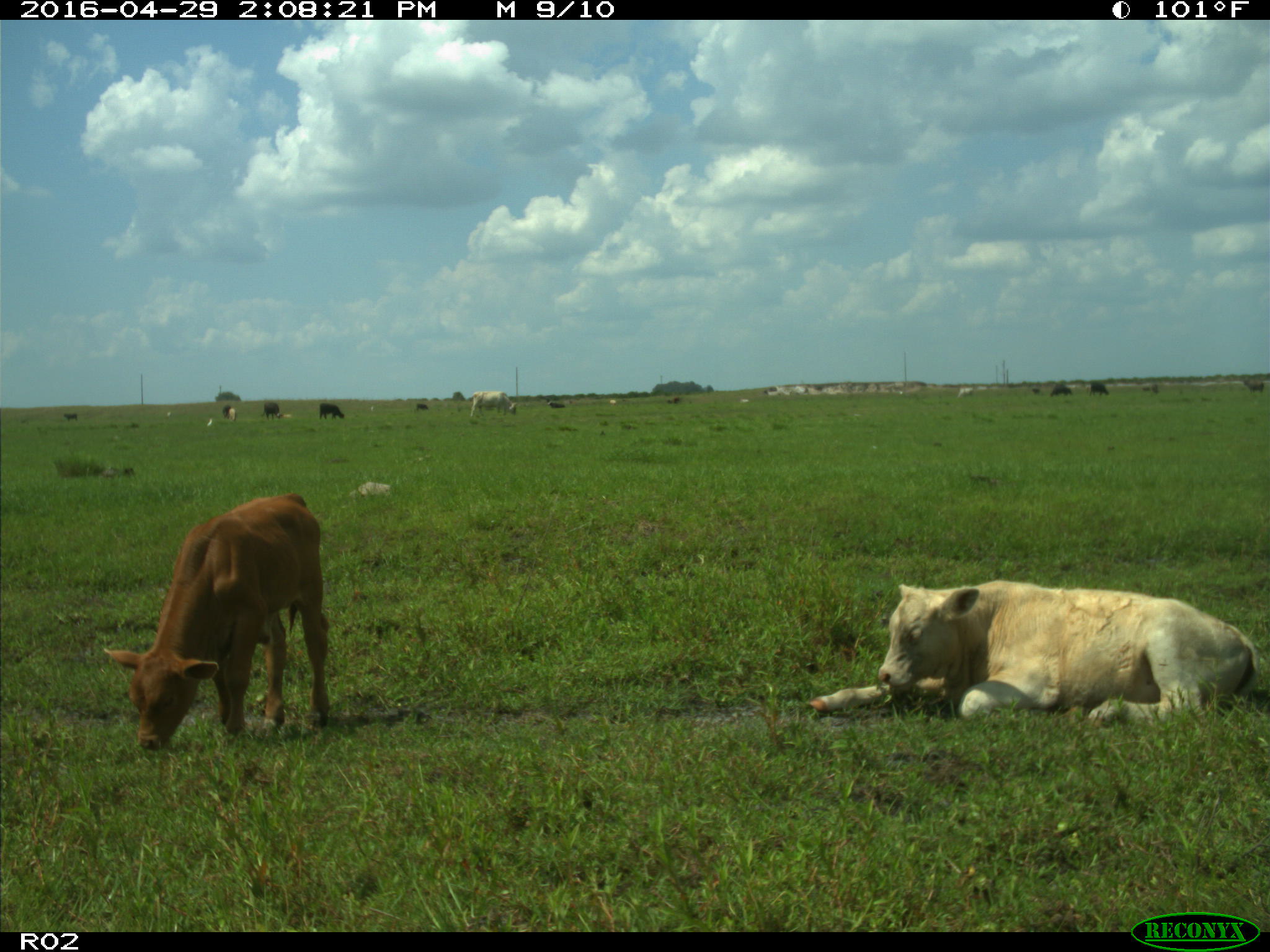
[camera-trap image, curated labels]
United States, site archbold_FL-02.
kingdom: Animalia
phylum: Chordata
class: Mammalia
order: Artiodactyla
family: Bovidae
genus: Bos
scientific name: Bos taurus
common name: domestic cow